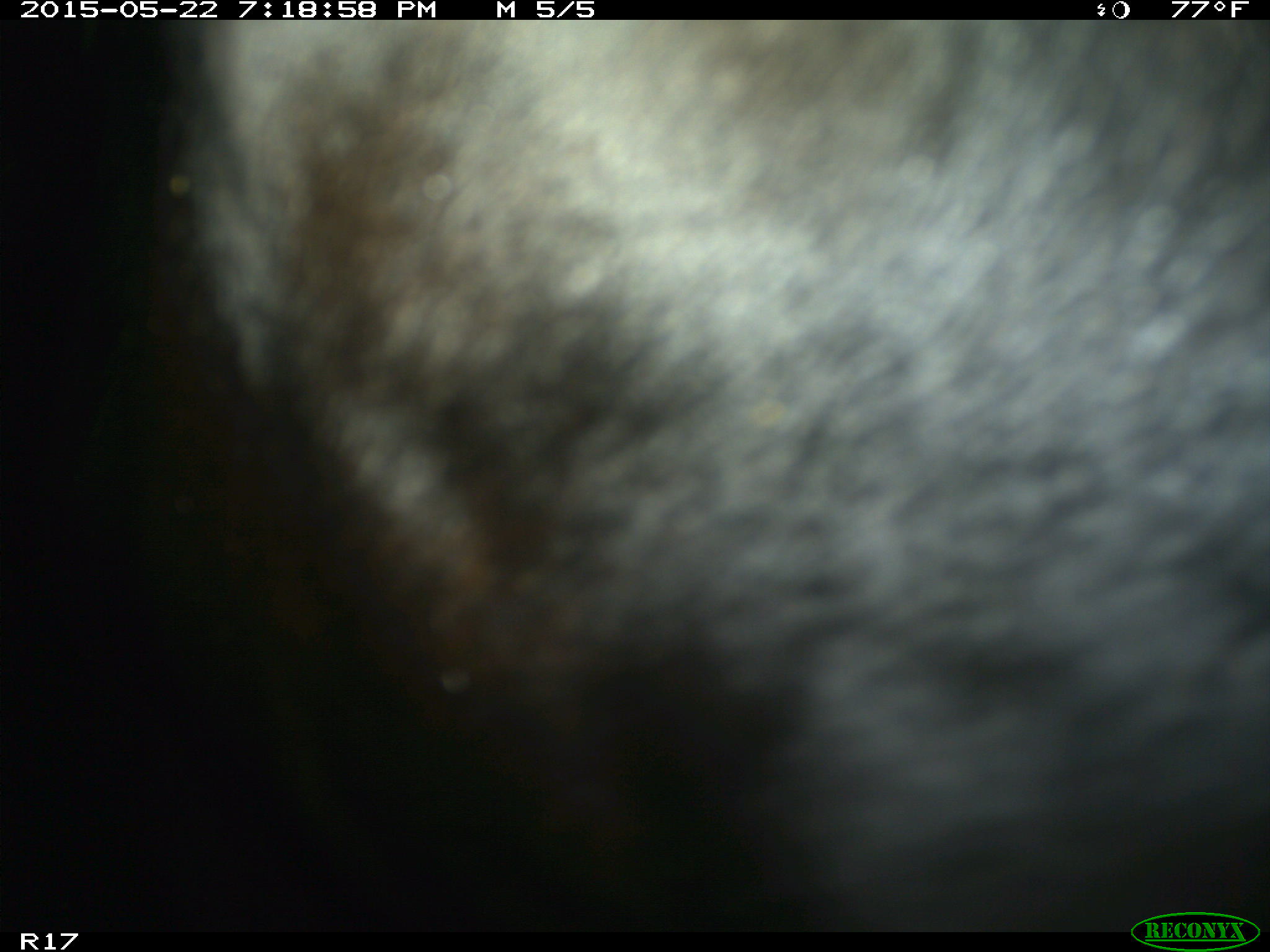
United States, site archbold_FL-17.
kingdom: Animalia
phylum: Chordata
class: Mammalia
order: Artiodactyla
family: Bovidae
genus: Bos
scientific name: Bos taurus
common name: domestic cow